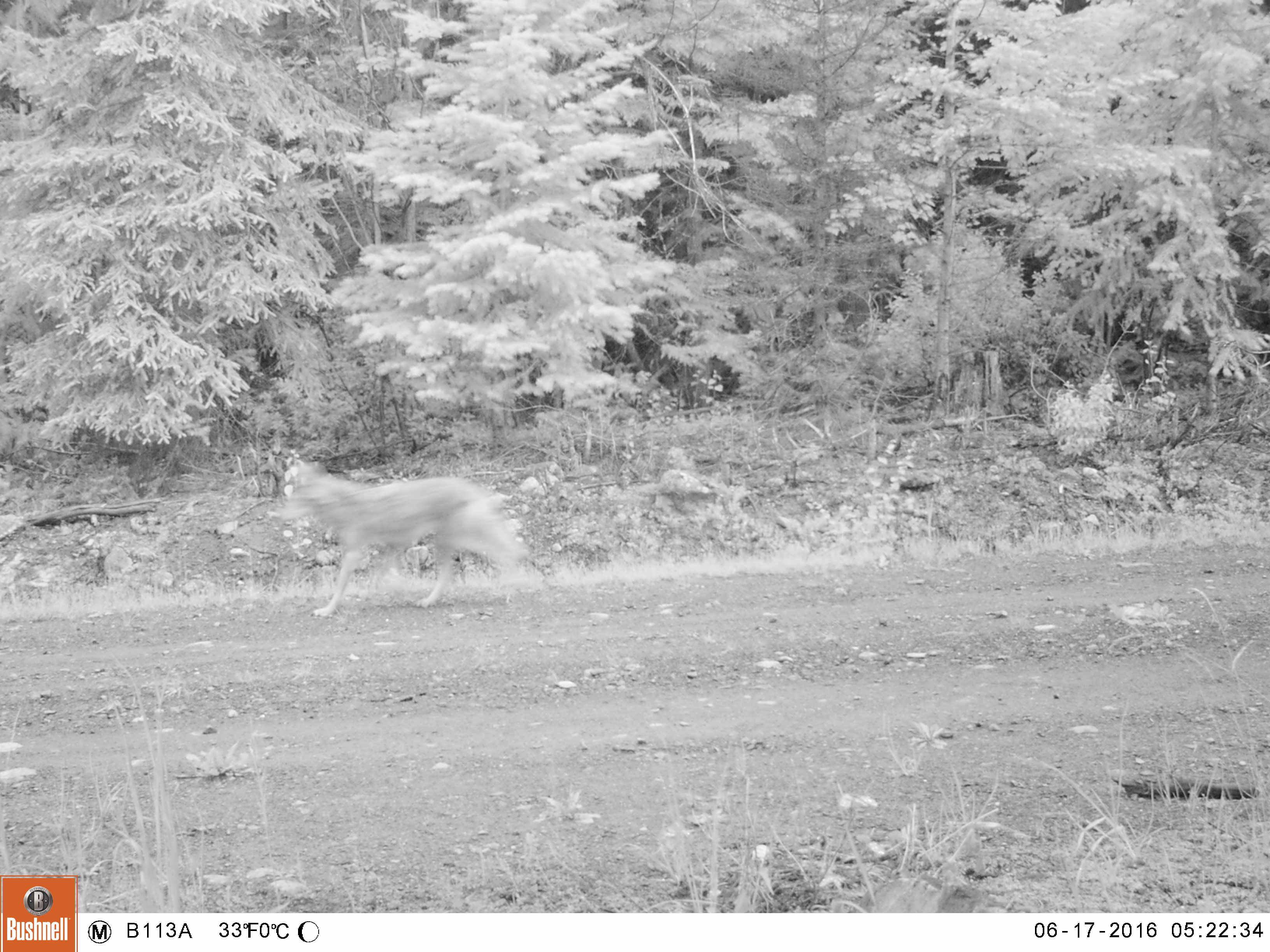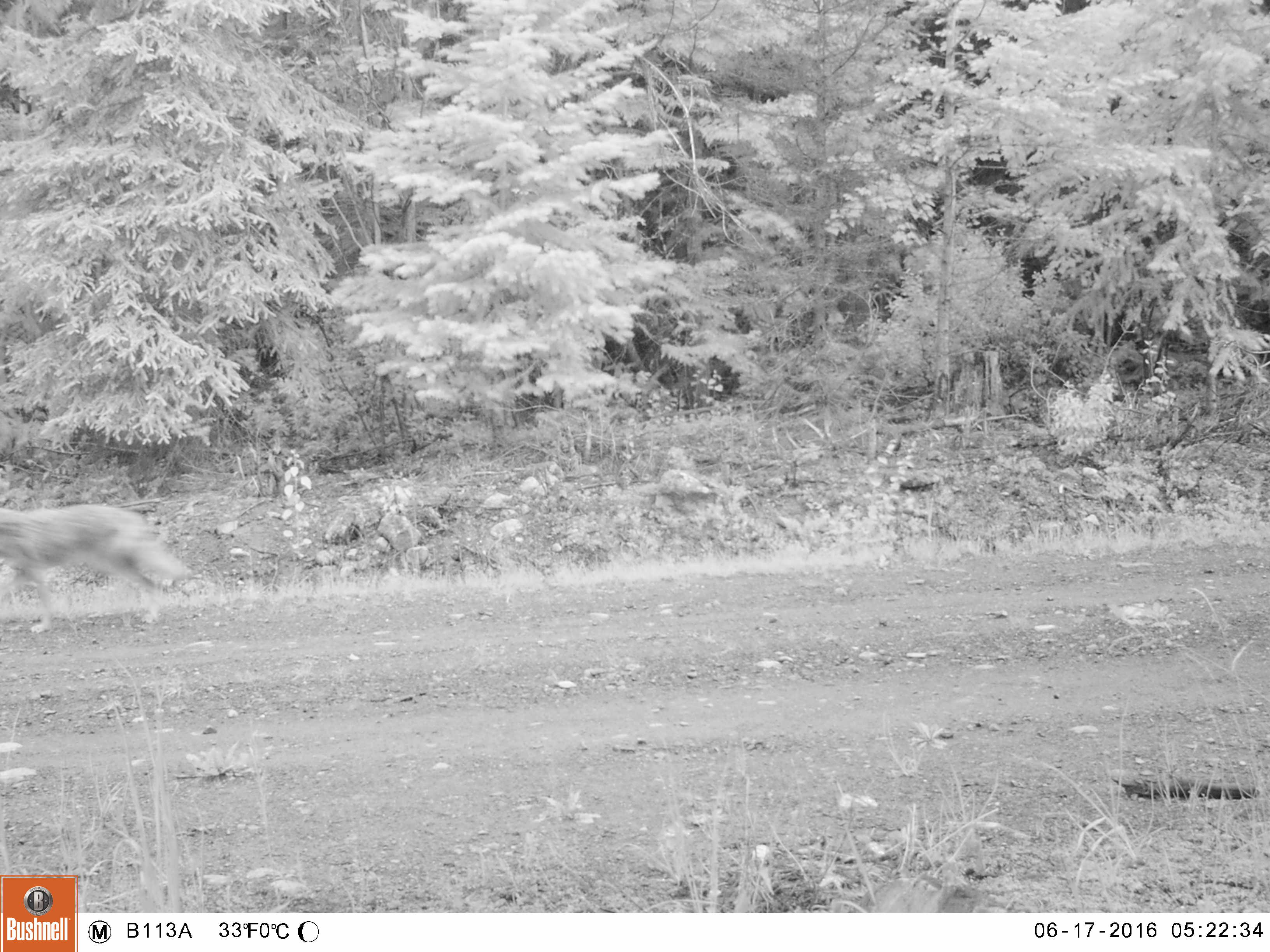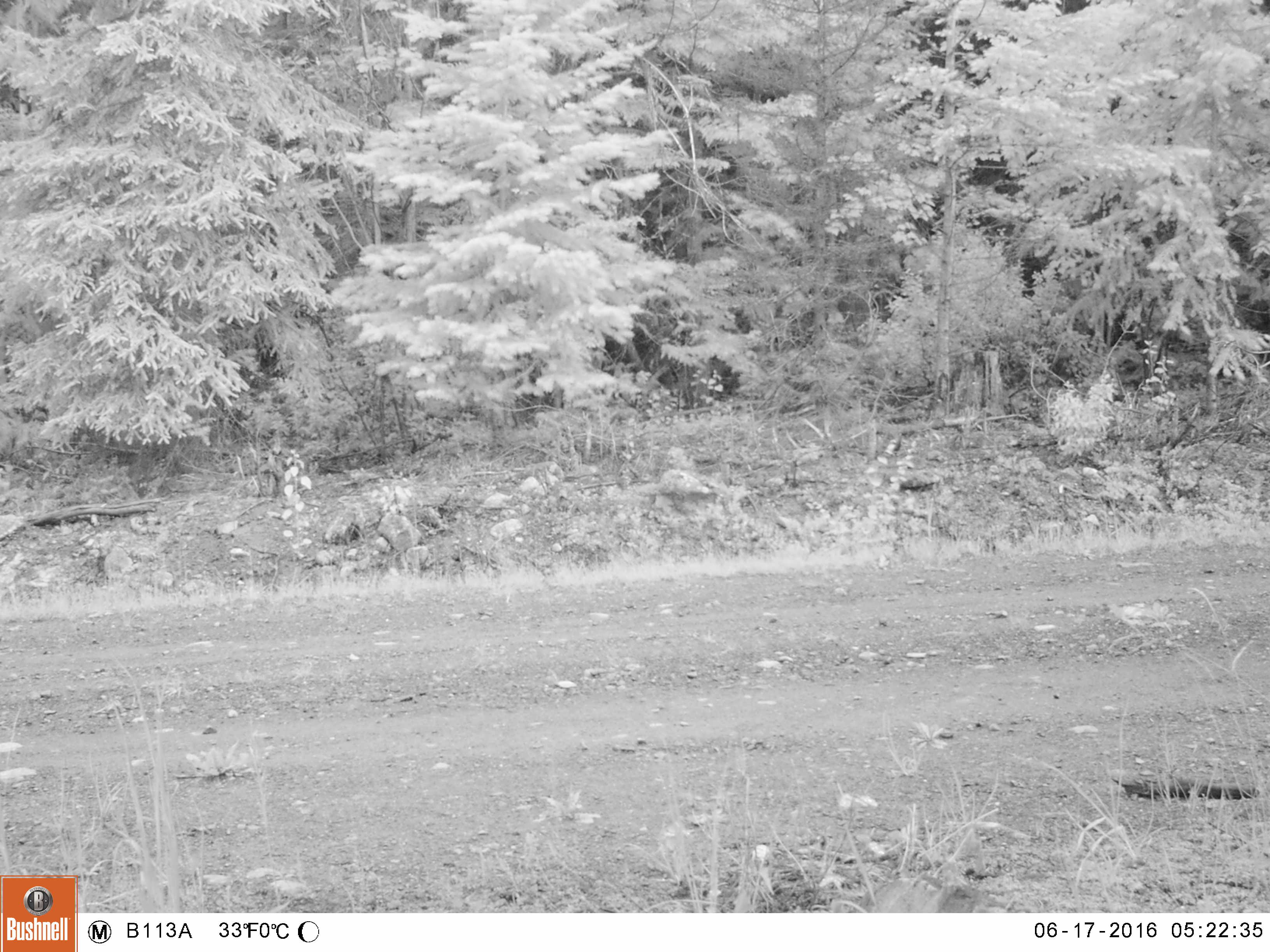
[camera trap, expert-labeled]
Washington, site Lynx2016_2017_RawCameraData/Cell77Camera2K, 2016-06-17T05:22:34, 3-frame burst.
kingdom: Animalia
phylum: Chordata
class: Mammalia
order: Carnivora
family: Canidae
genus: Canis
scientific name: Canis latrans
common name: coyote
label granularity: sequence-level